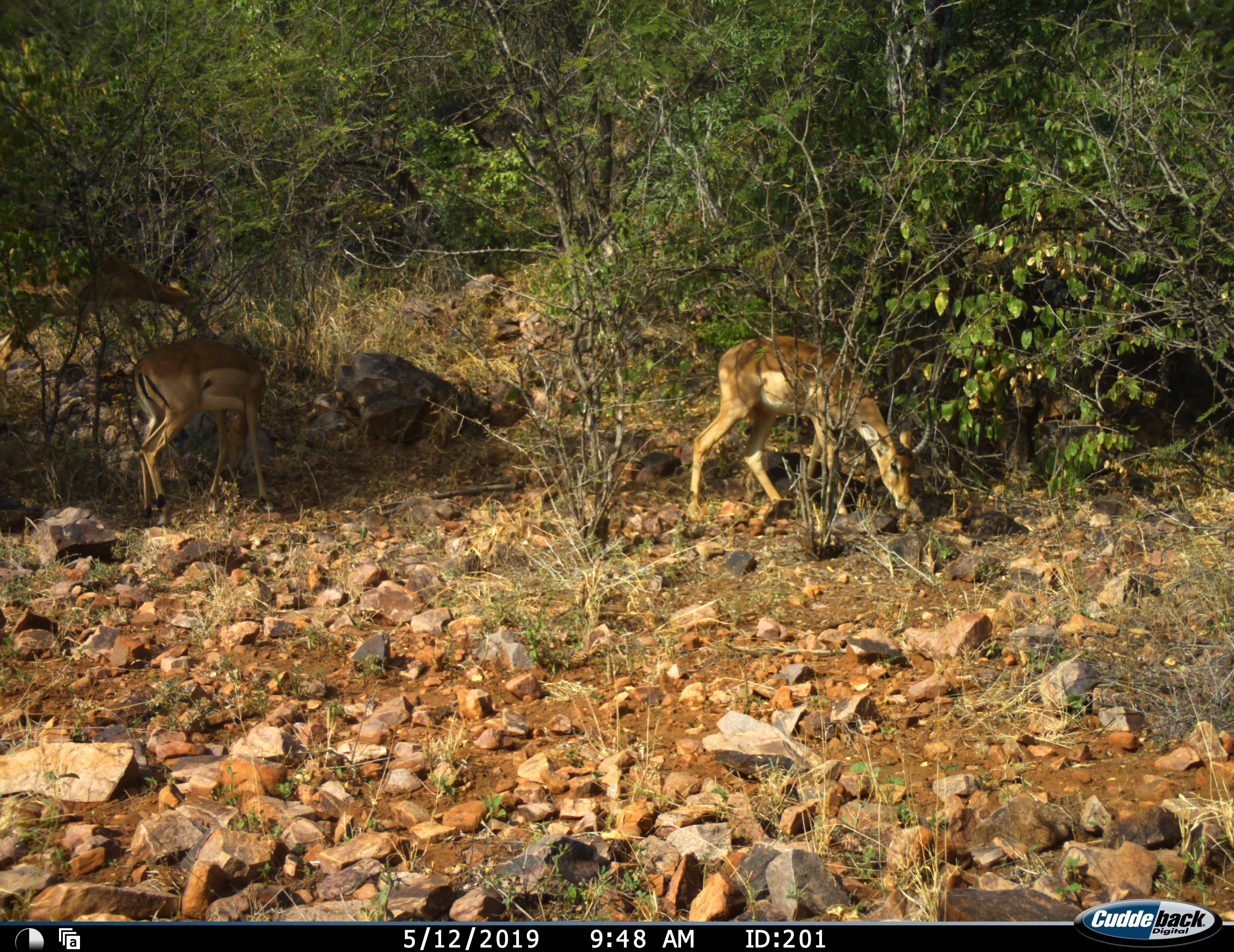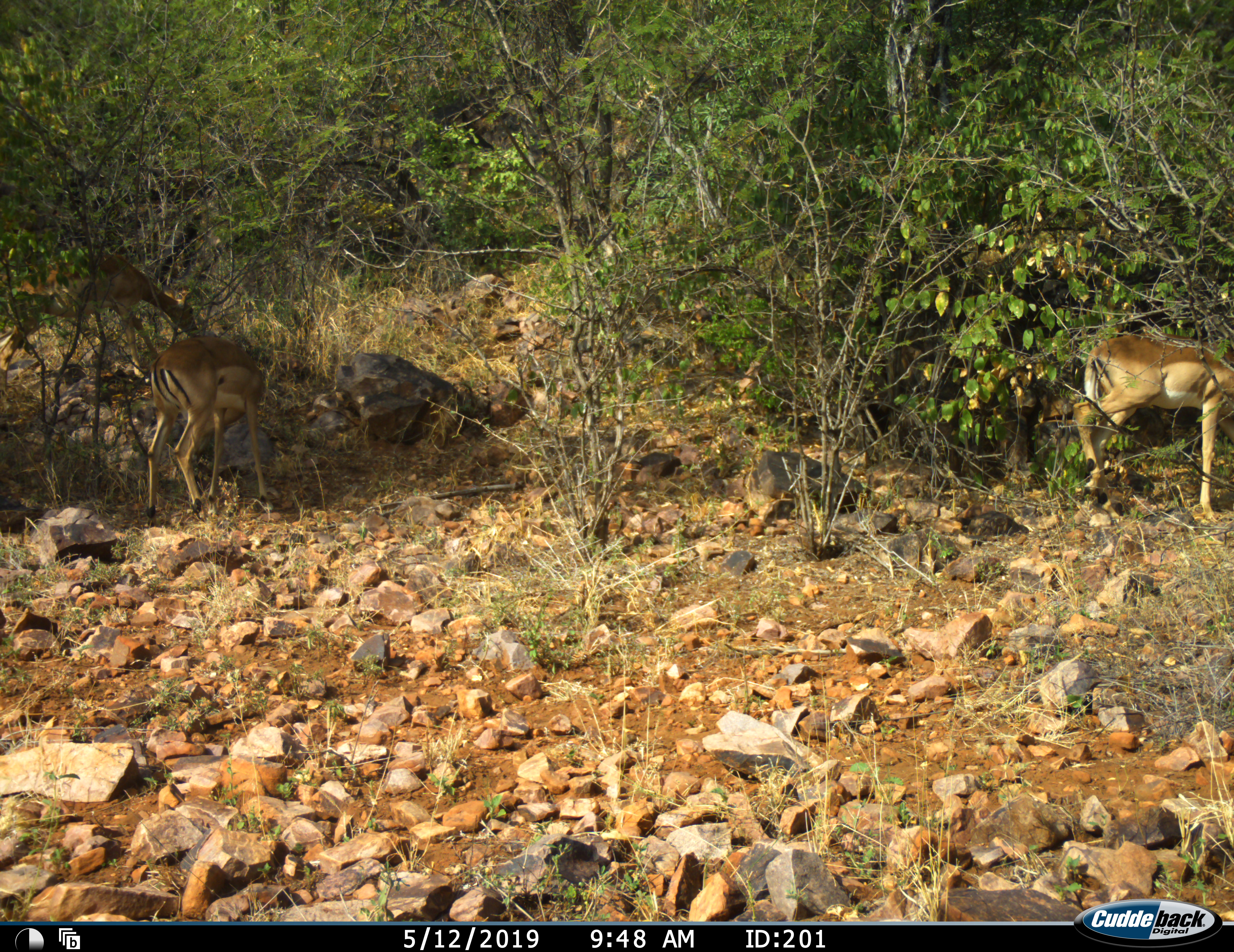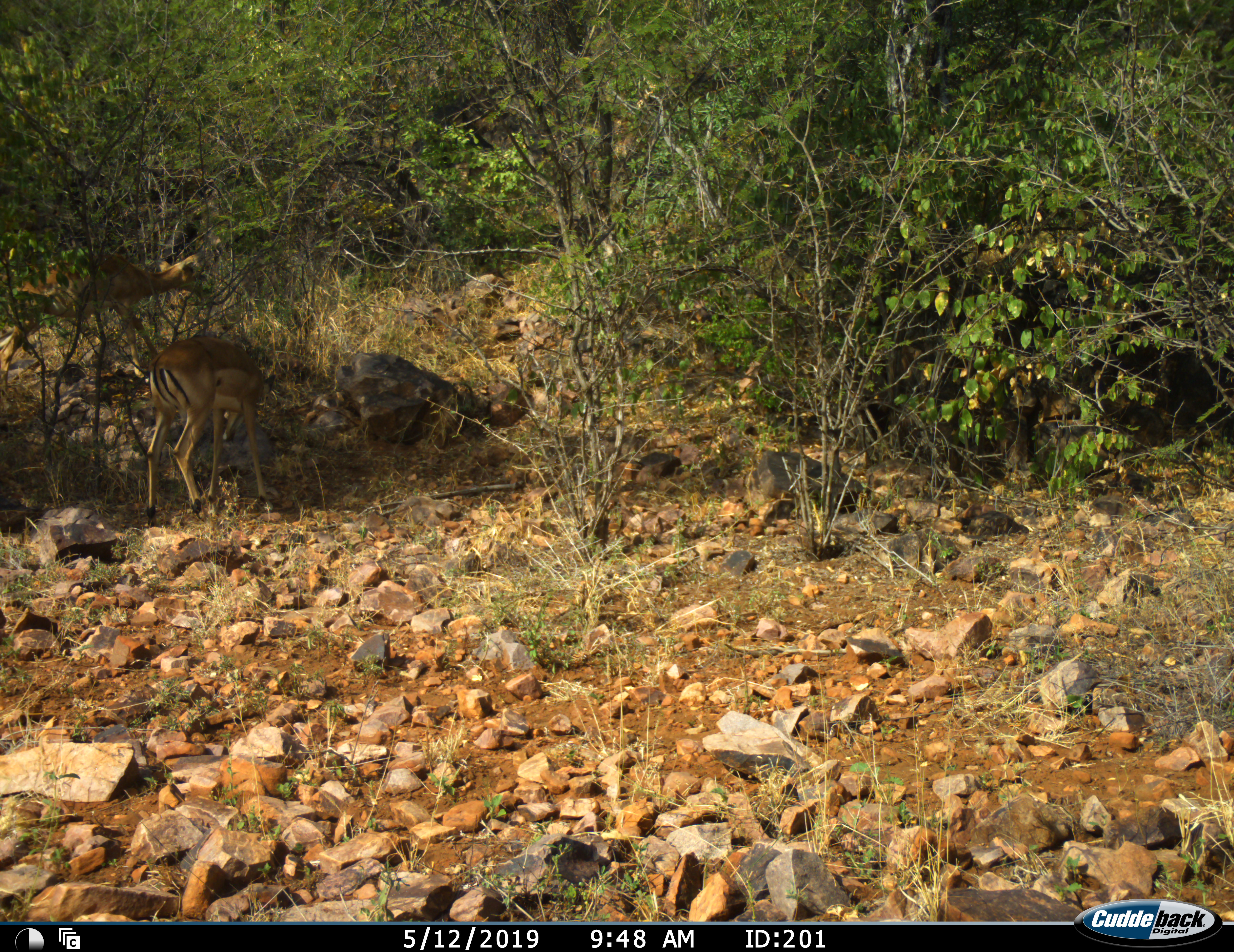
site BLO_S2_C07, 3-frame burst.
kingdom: Animalia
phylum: Chordata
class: Mammalia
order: Artiodactyla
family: Bovidae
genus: Aepyceros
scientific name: Aepyceros melampus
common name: impala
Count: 3.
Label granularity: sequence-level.